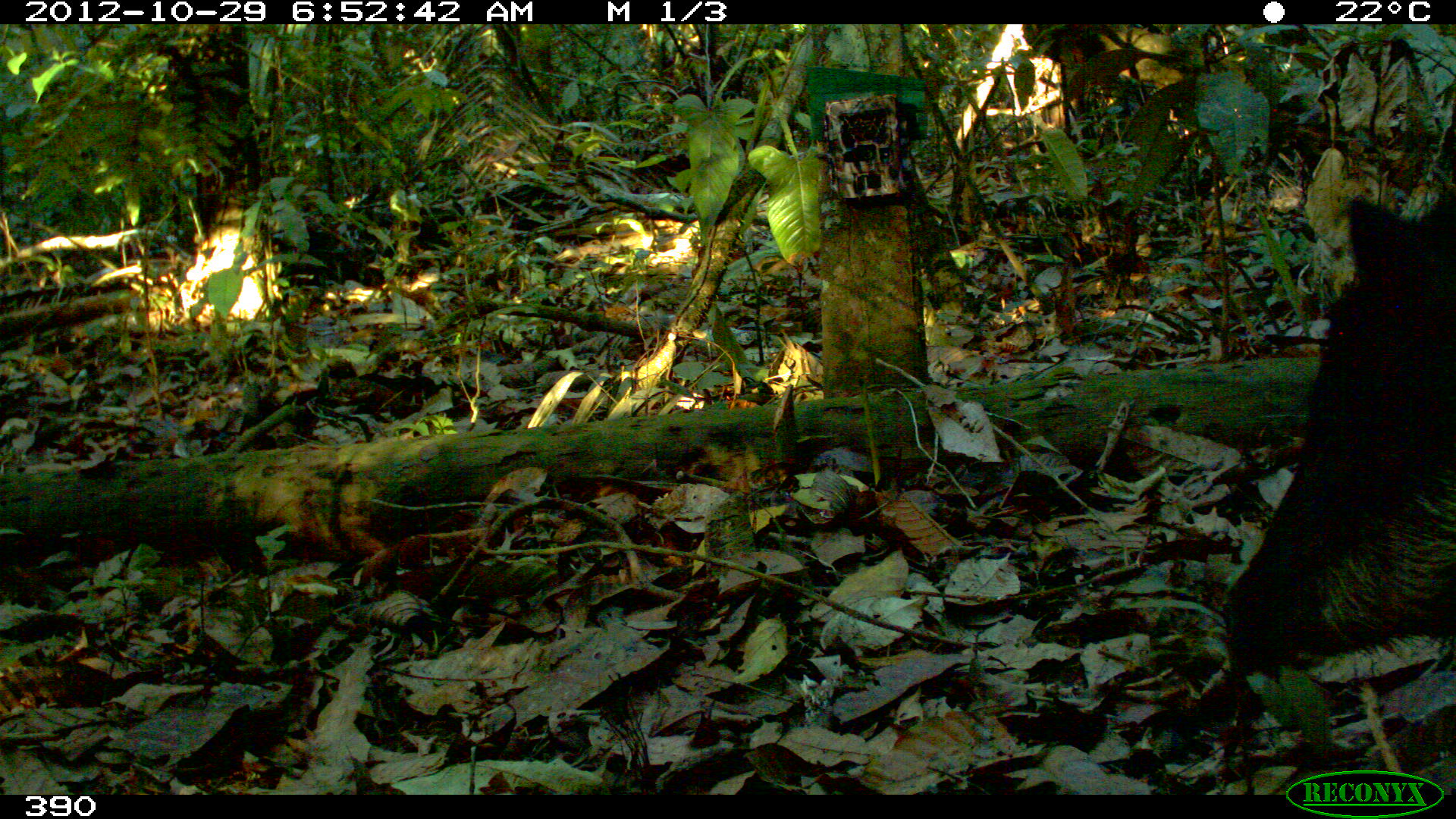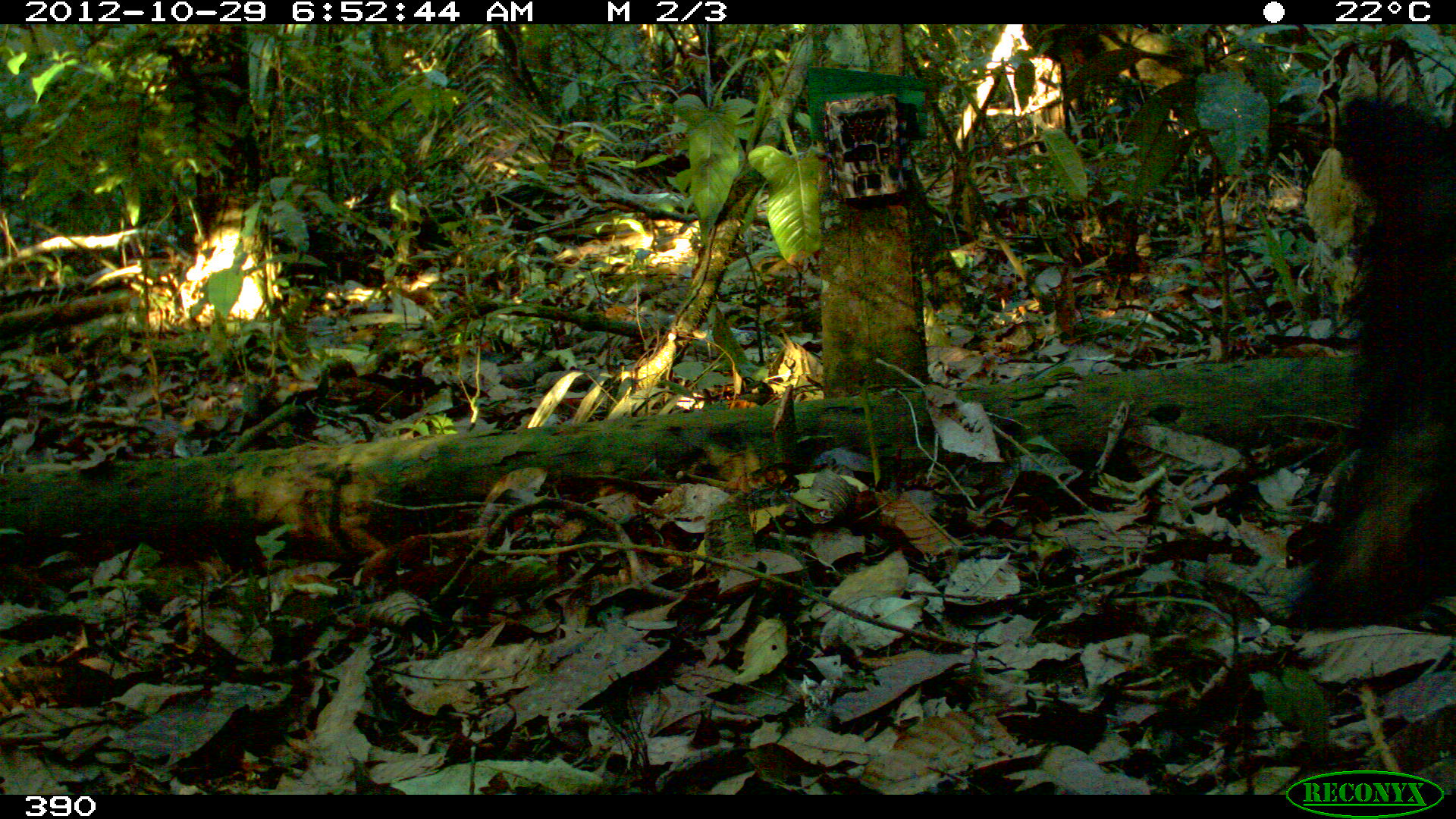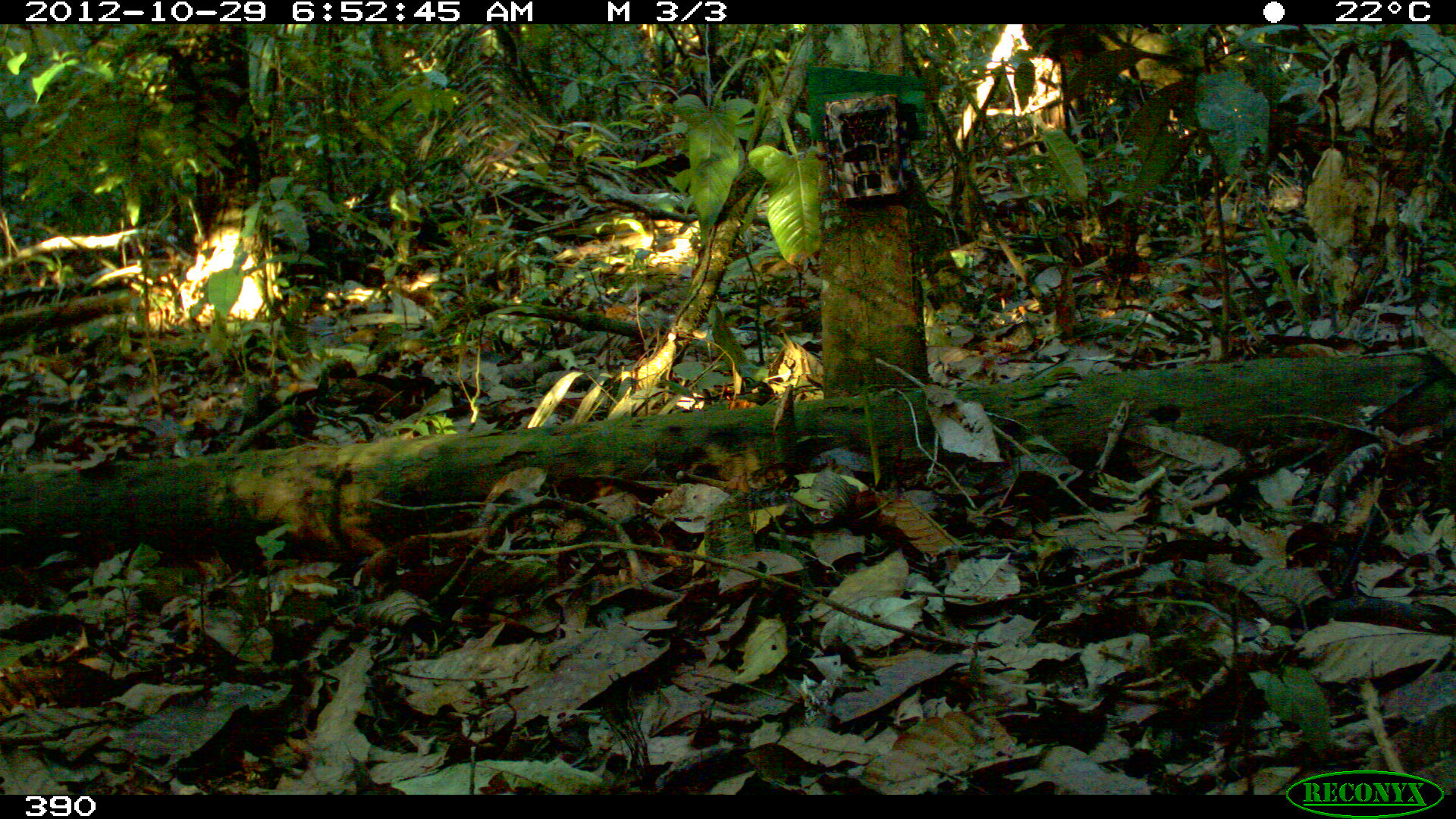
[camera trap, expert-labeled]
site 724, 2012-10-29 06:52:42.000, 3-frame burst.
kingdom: Animalia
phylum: Chordata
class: Mammalia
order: Artiodactyla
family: Tayassuidae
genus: Tayassu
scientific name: Tayassu pecari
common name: white-lipped peccary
Tayassu pecari (white-lipped peccary).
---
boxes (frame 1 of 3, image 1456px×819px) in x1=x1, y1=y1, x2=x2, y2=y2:
tayassu pecari: x1=1223, y1=184, x2=1456, y2=674